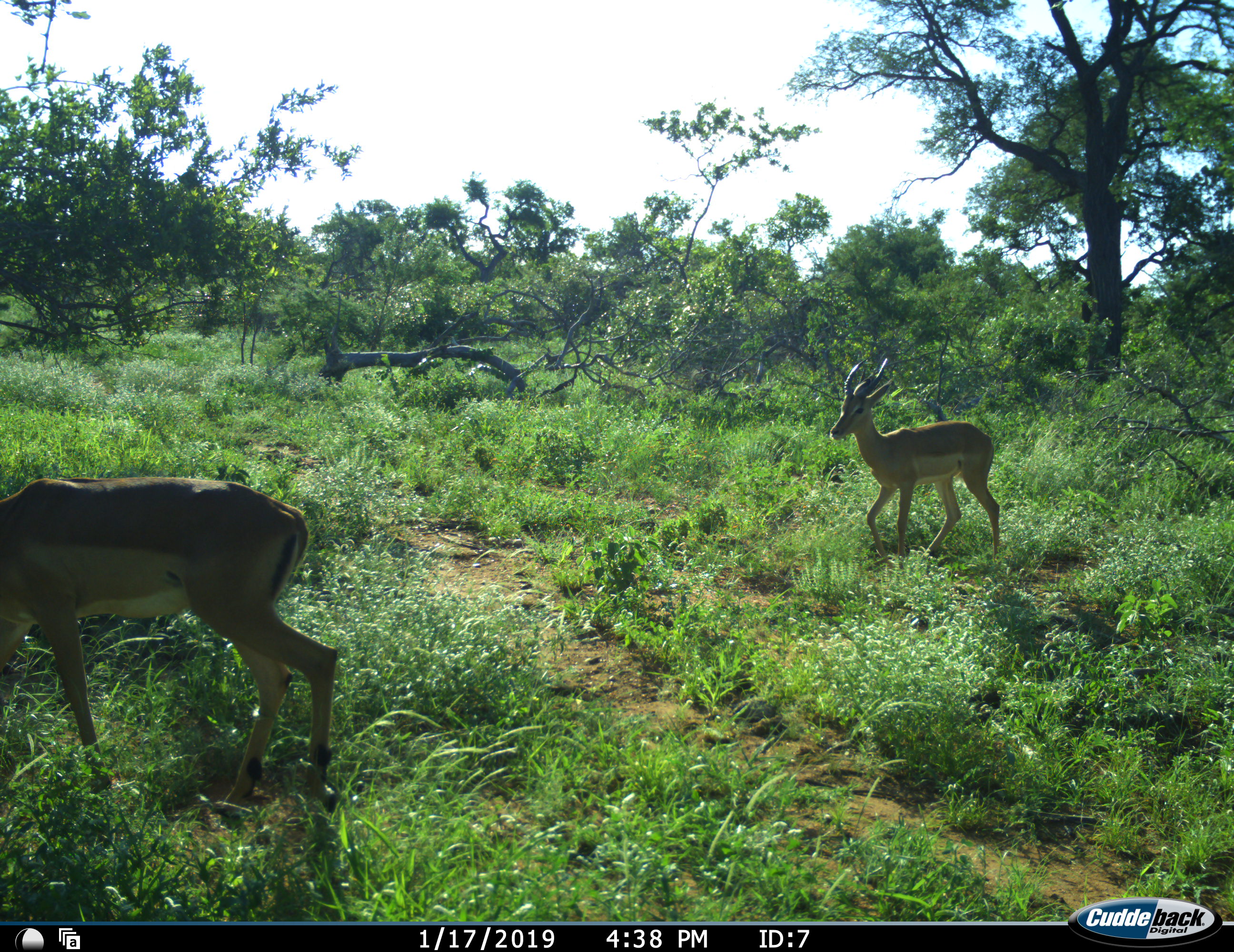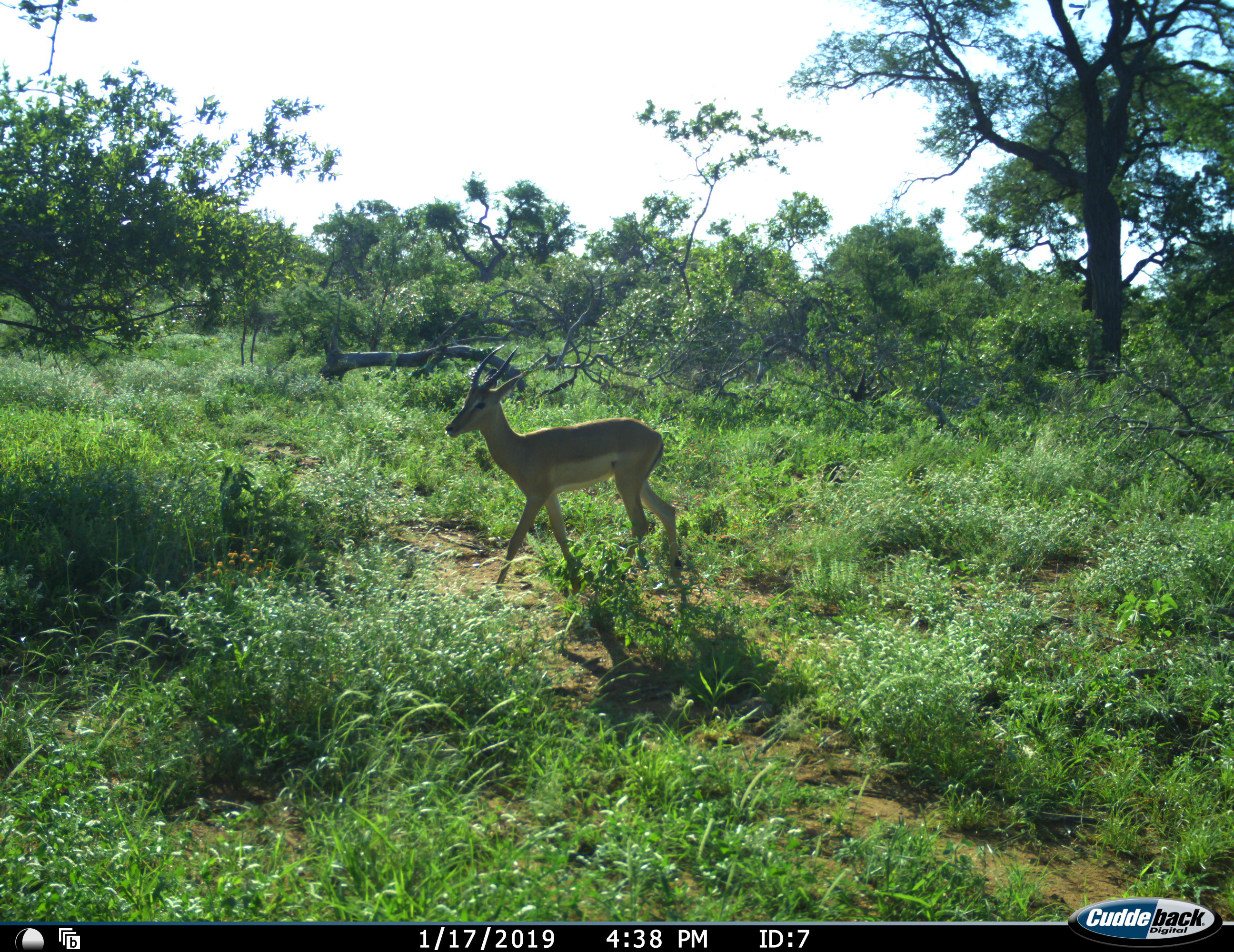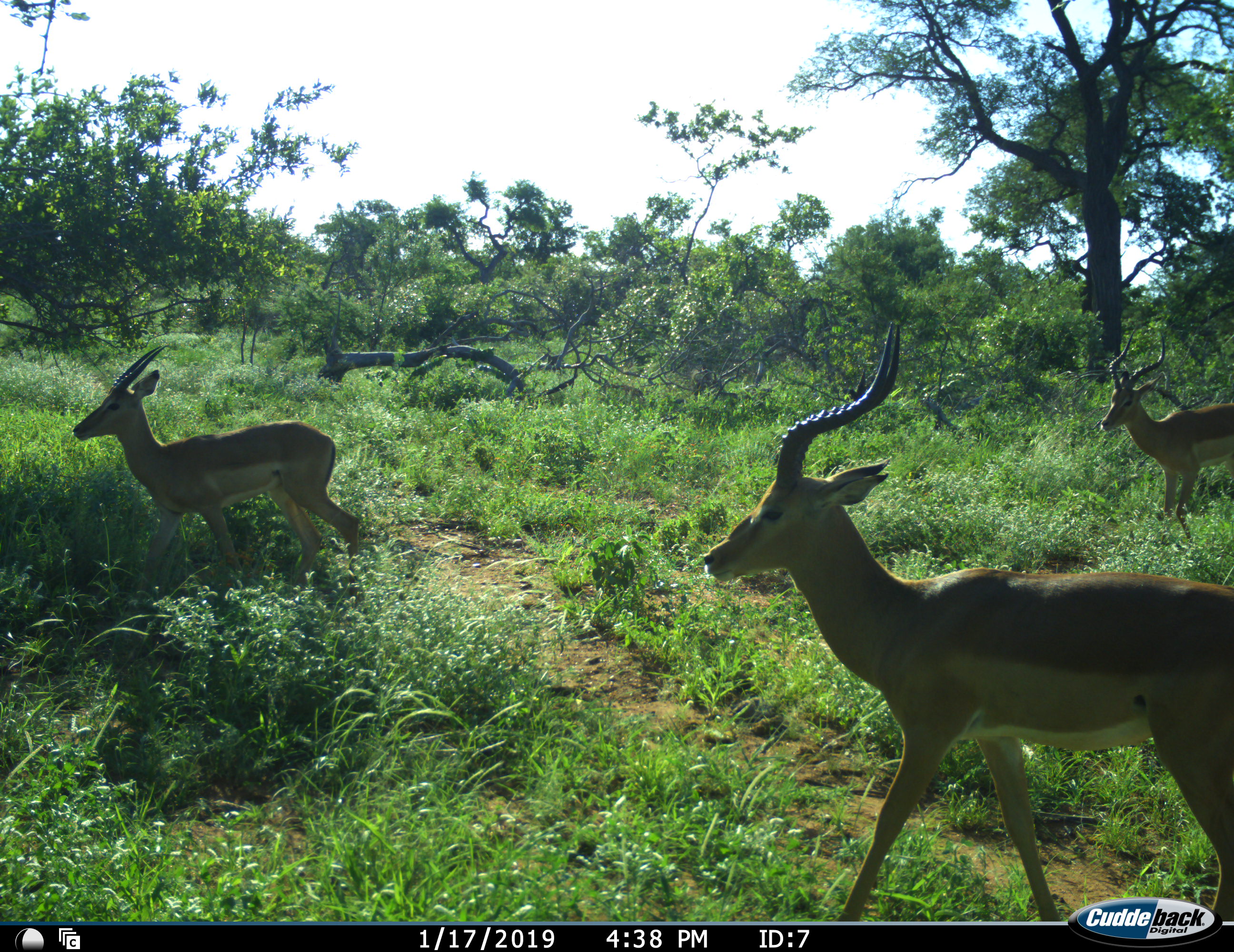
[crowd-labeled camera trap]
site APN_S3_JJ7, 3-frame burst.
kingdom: Animalia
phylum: Chordata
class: Mammalia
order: Artiodactyla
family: Bovidae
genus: Aepyceros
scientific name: Aepyceros melampus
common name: impala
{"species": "impala (Aepyceros melampus)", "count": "3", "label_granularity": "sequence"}